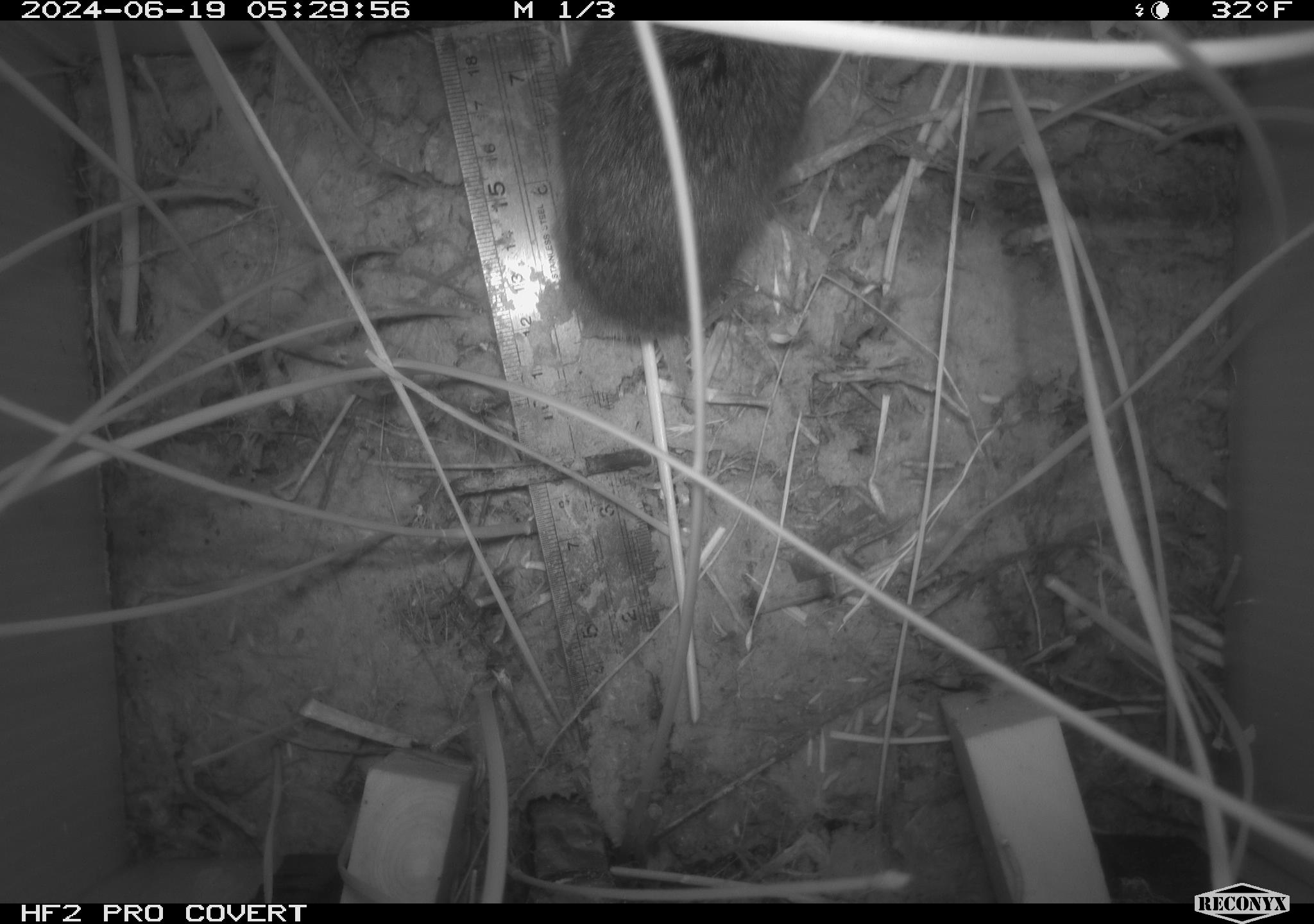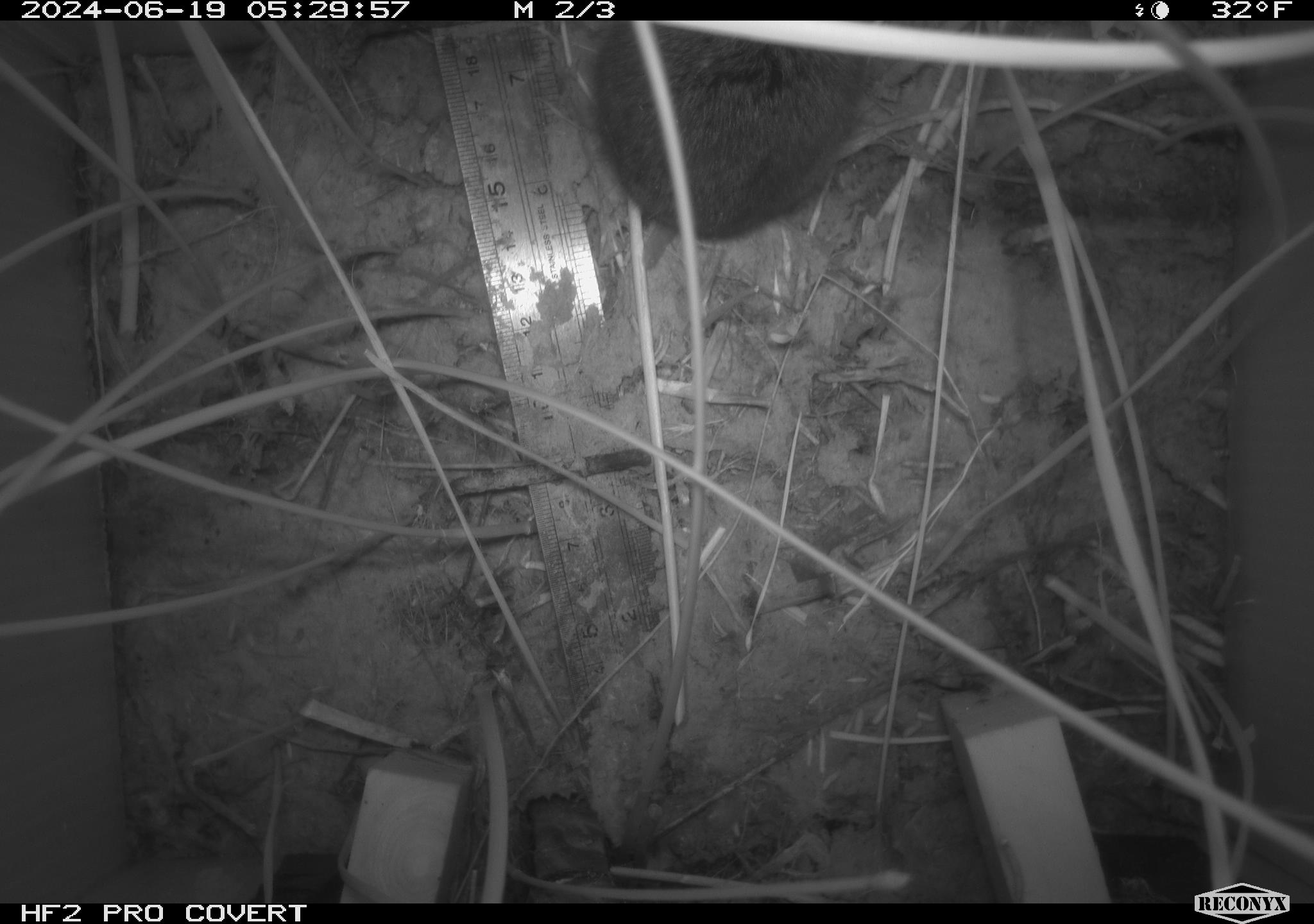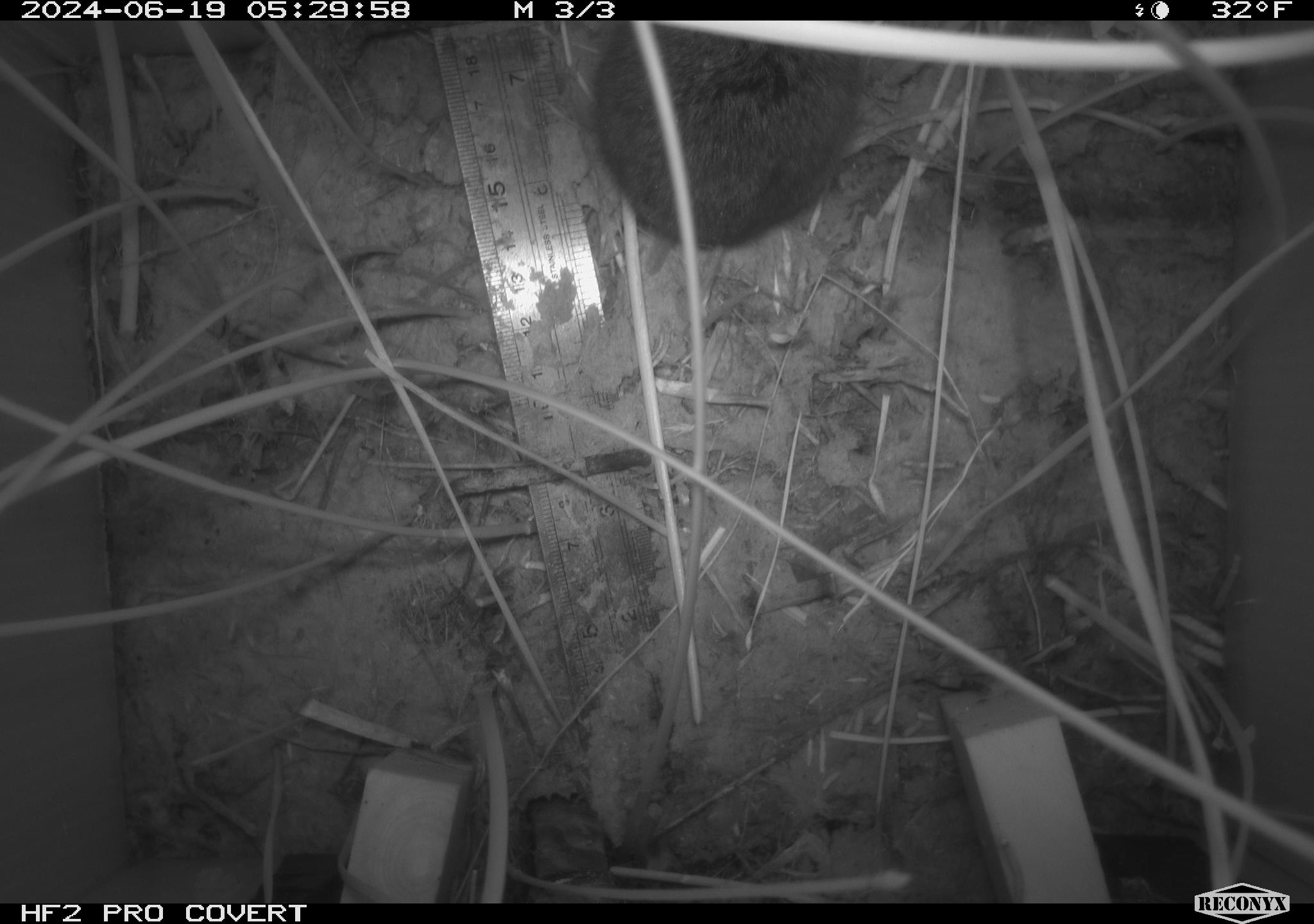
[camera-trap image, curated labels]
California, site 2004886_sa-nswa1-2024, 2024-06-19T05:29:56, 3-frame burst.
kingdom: Animalia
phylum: Chordata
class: Mammalia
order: Rodentia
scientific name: Rodentia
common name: rodent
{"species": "rodent (Rodentia)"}